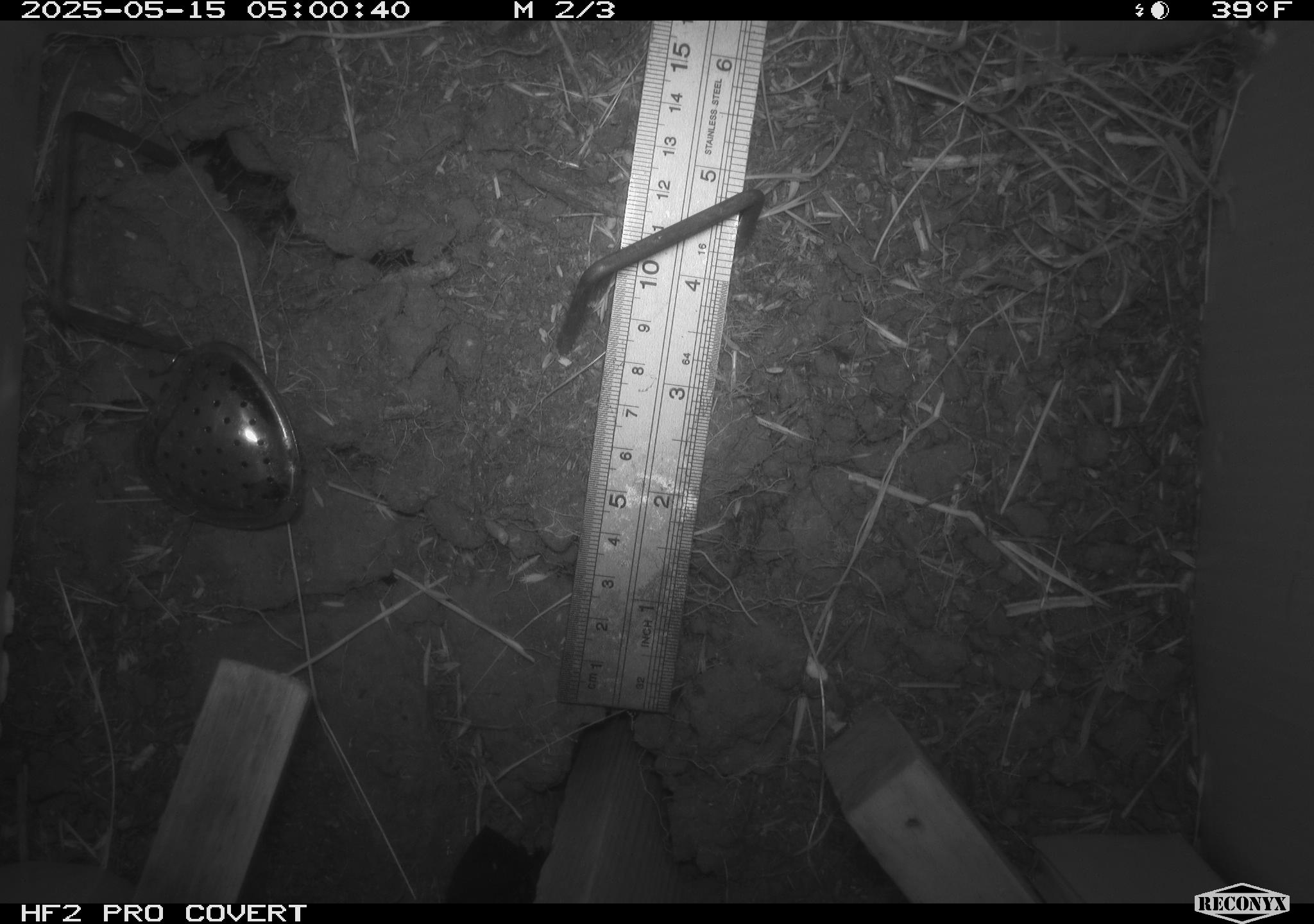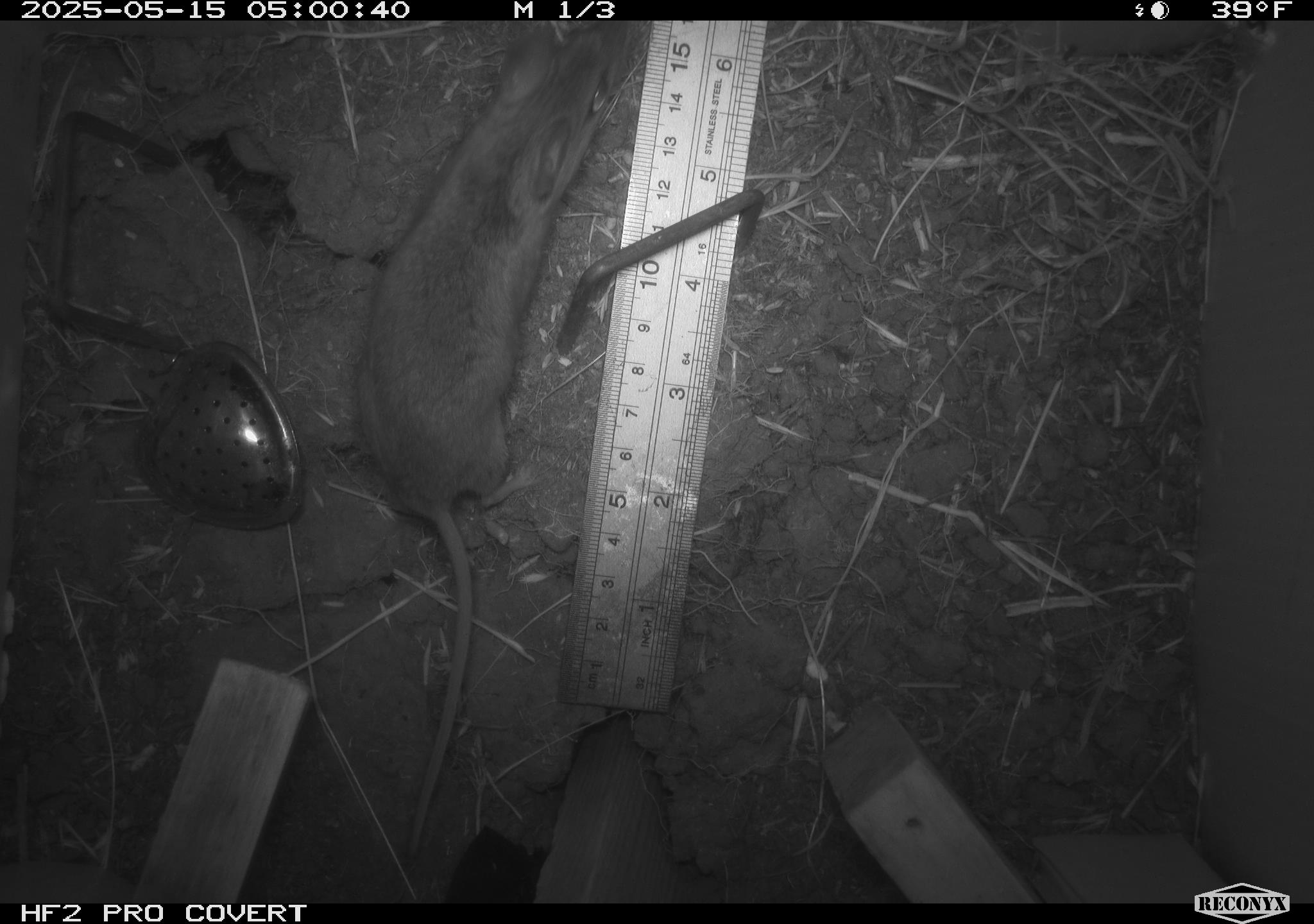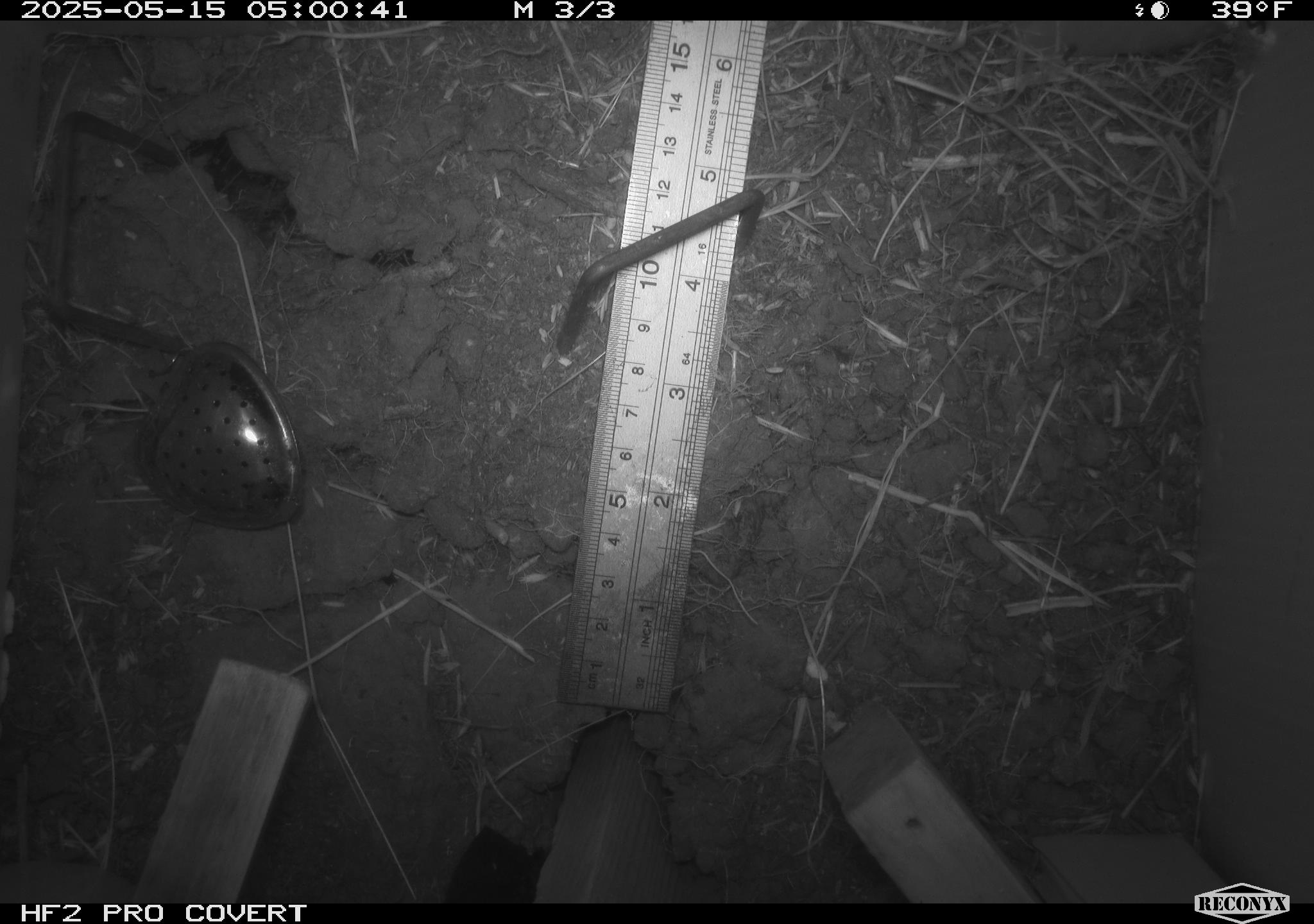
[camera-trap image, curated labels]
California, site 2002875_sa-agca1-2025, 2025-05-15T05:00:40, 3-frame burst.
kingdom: Animalia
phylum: Chordata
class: Mammalia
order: Rodentia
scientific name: Rodentia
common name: rodent